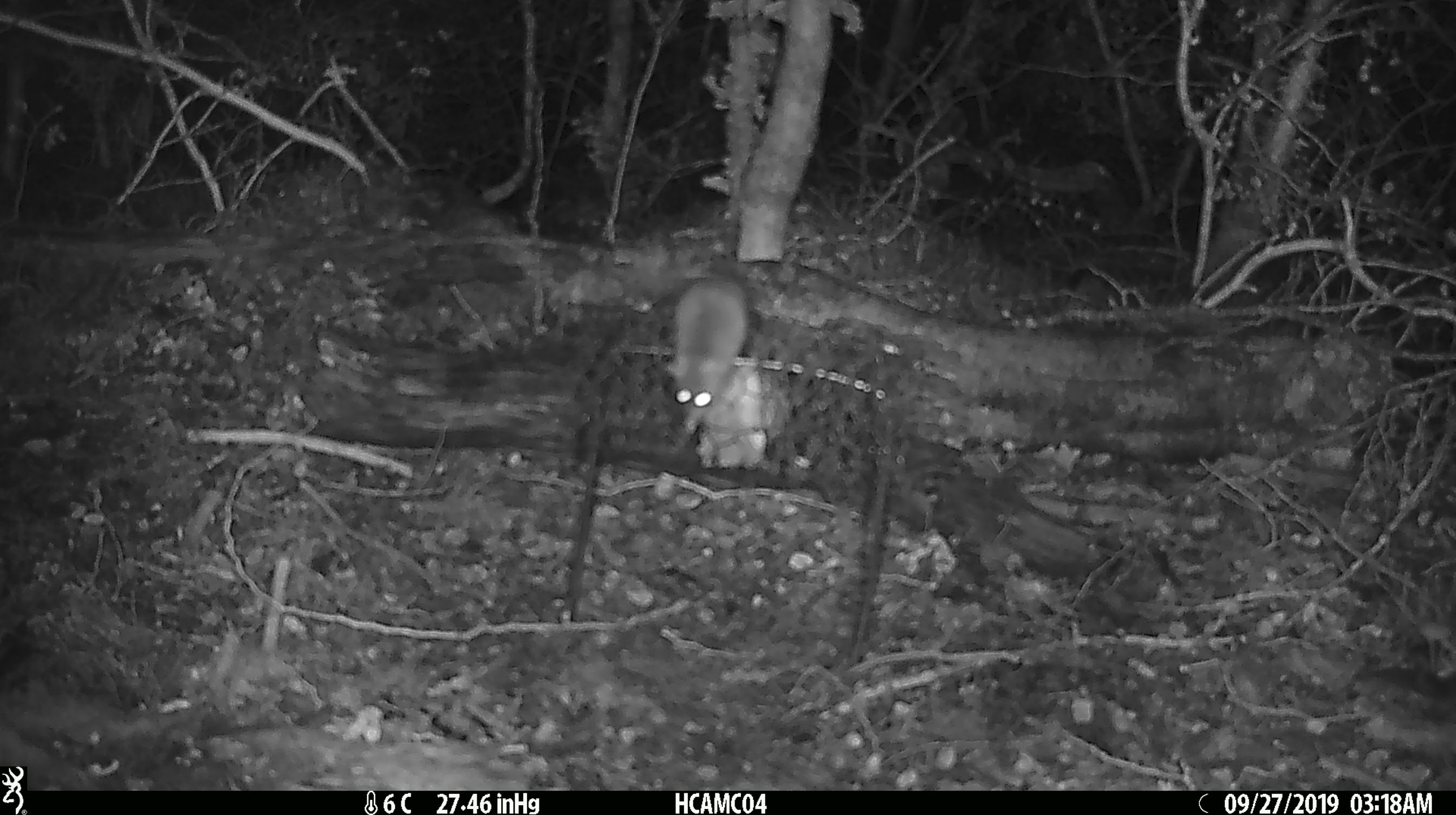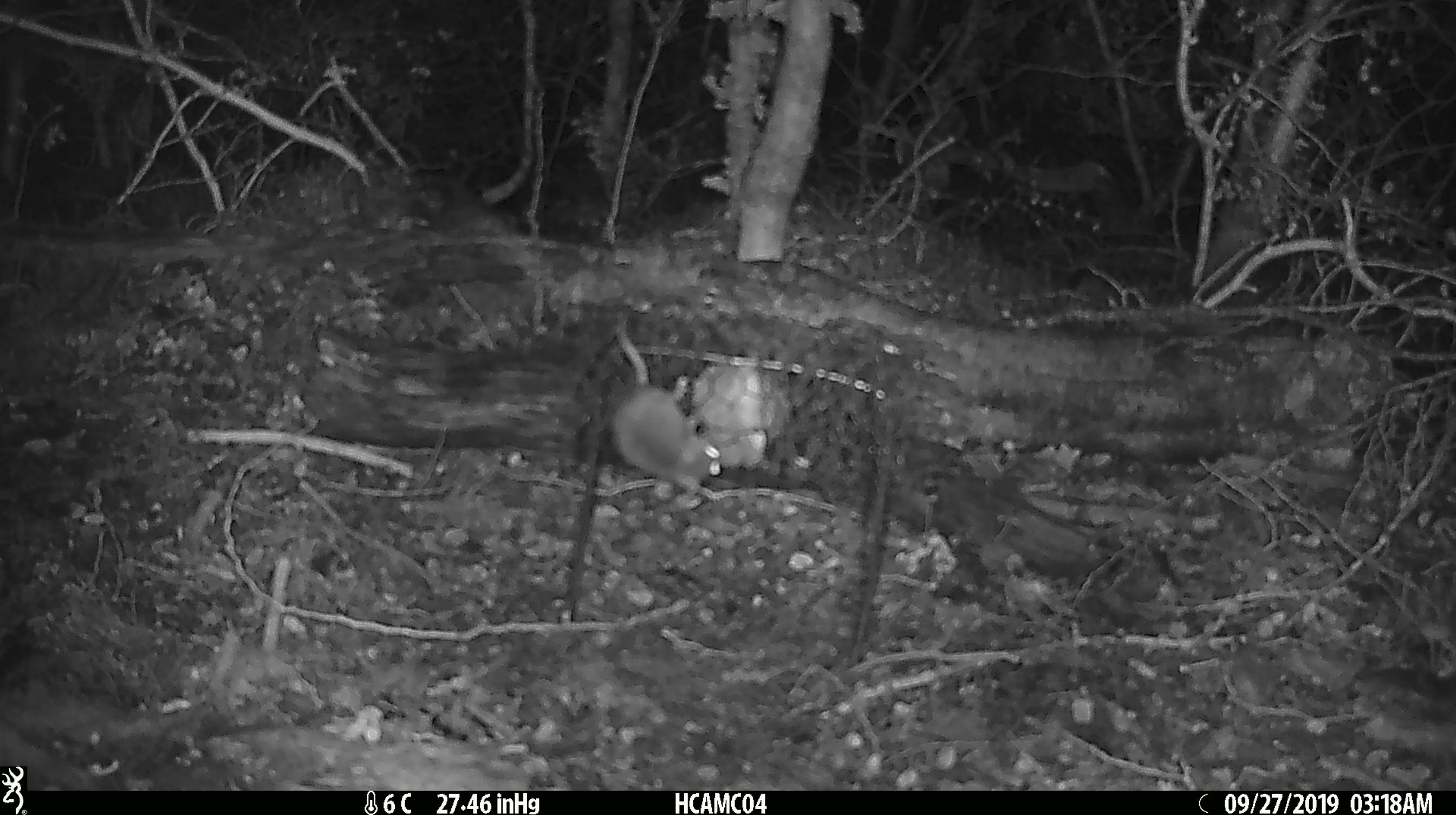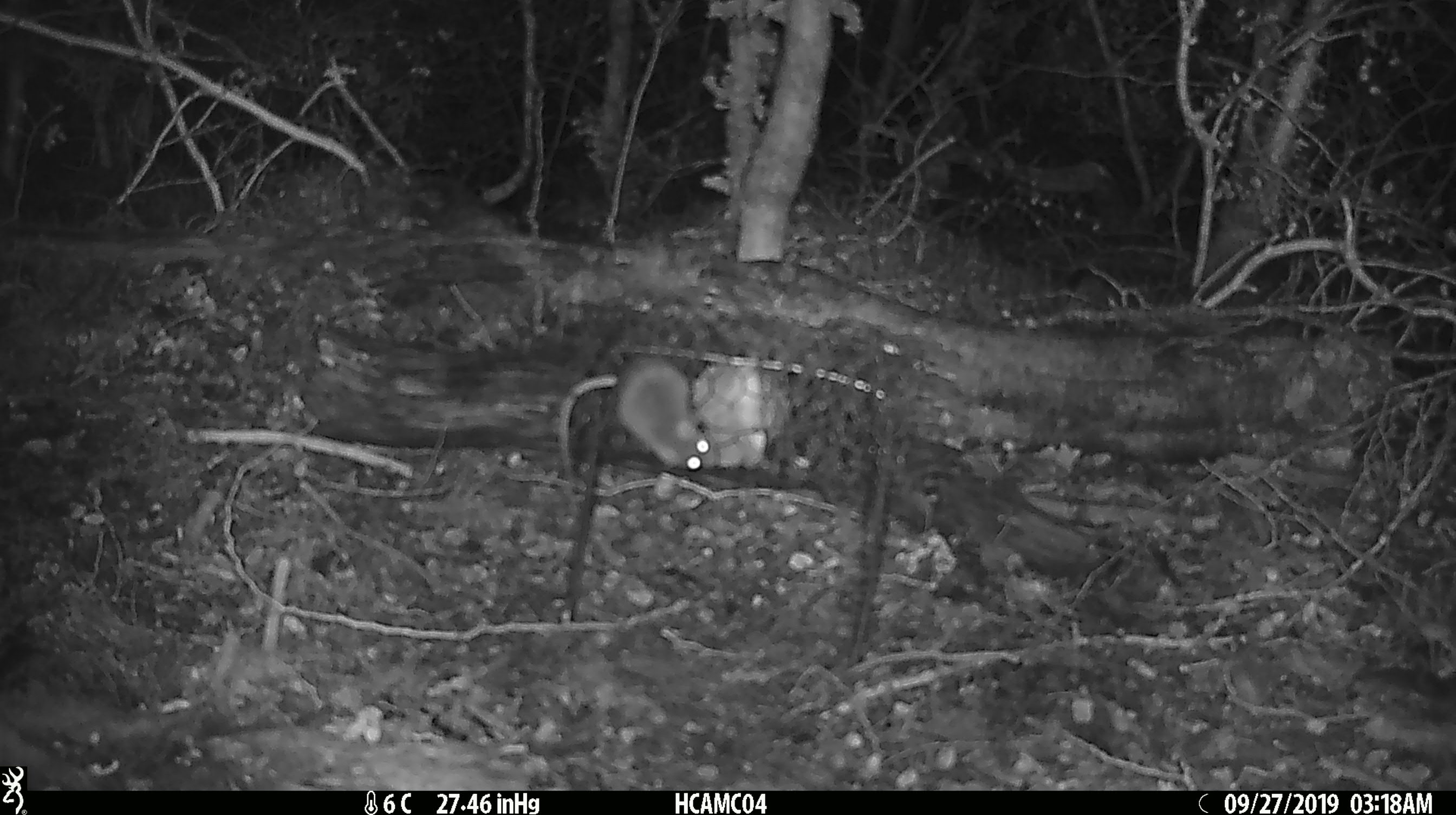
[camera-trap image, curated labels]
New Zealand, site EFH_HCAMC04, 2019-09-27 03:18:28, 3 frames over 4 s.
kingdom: Animalia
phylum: Chordata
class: Mammalia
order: Rodentia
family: Muridae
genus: Mus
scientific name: Mus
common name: mouse